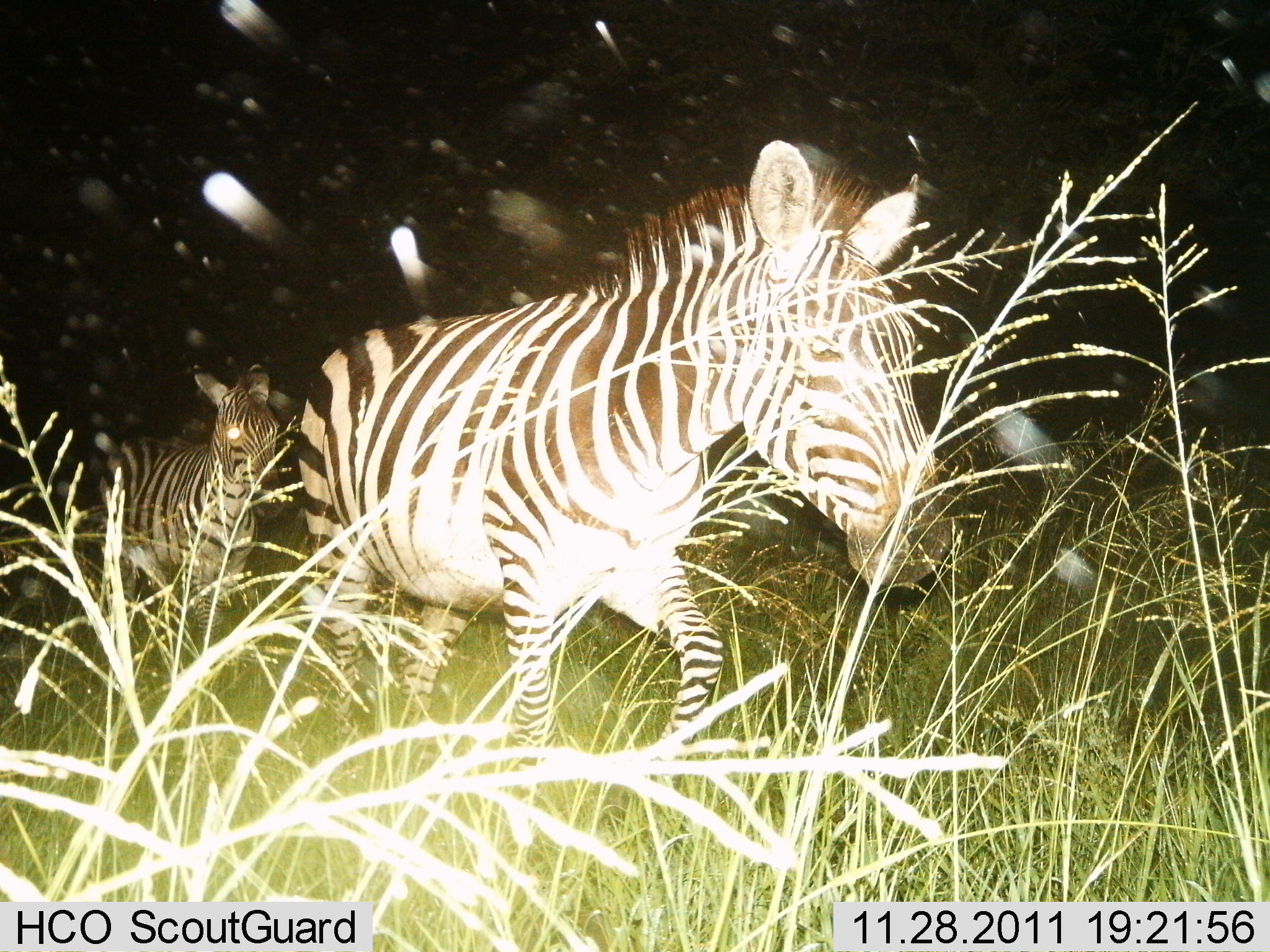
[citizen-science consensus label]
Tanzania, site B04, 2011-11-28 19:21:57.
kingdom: Animalia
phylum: Chordata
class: Mammalia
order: Perissodactyla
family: Equidae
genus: Equus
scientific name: Equus quagga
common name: plains zebra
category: zebra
Zebra (plains zebra) (Equus quagga), count 2. Behavior (volunteer vote fractions): standing 0%, resting 0%, moving 100%, interacting 0%. Young present (vote fraction): 18%. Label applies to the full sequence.